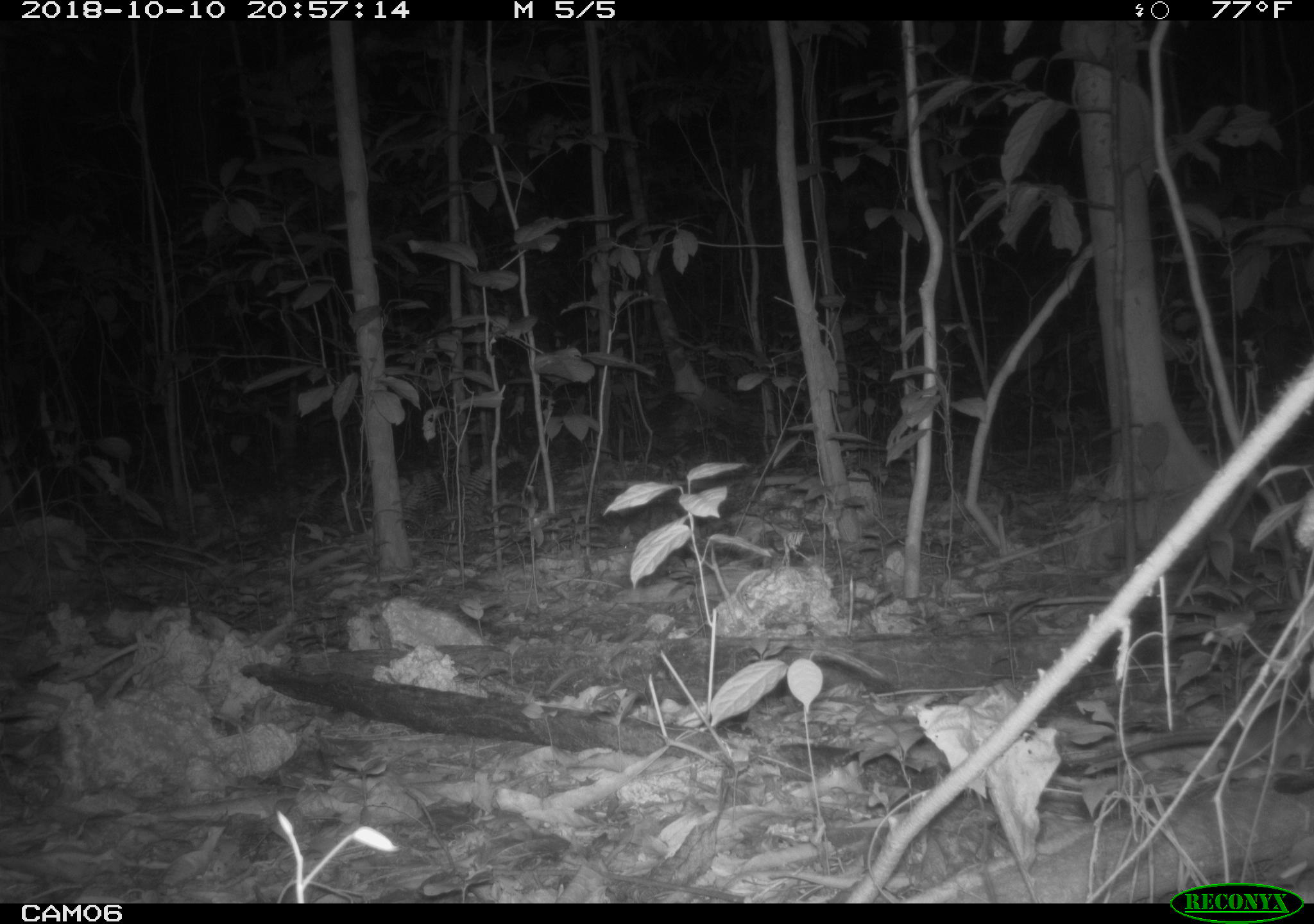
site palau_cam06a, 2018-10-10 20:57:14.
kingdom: Animalia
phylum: Chordata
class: Mammalia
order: Rodentia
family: Muridae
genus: Rattus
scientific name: Rattus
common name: rat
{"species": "rat (Rattus)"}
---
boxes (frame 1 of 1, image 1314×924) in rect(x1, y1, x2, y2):
rat: rect(1063, 705, 1310, 794)